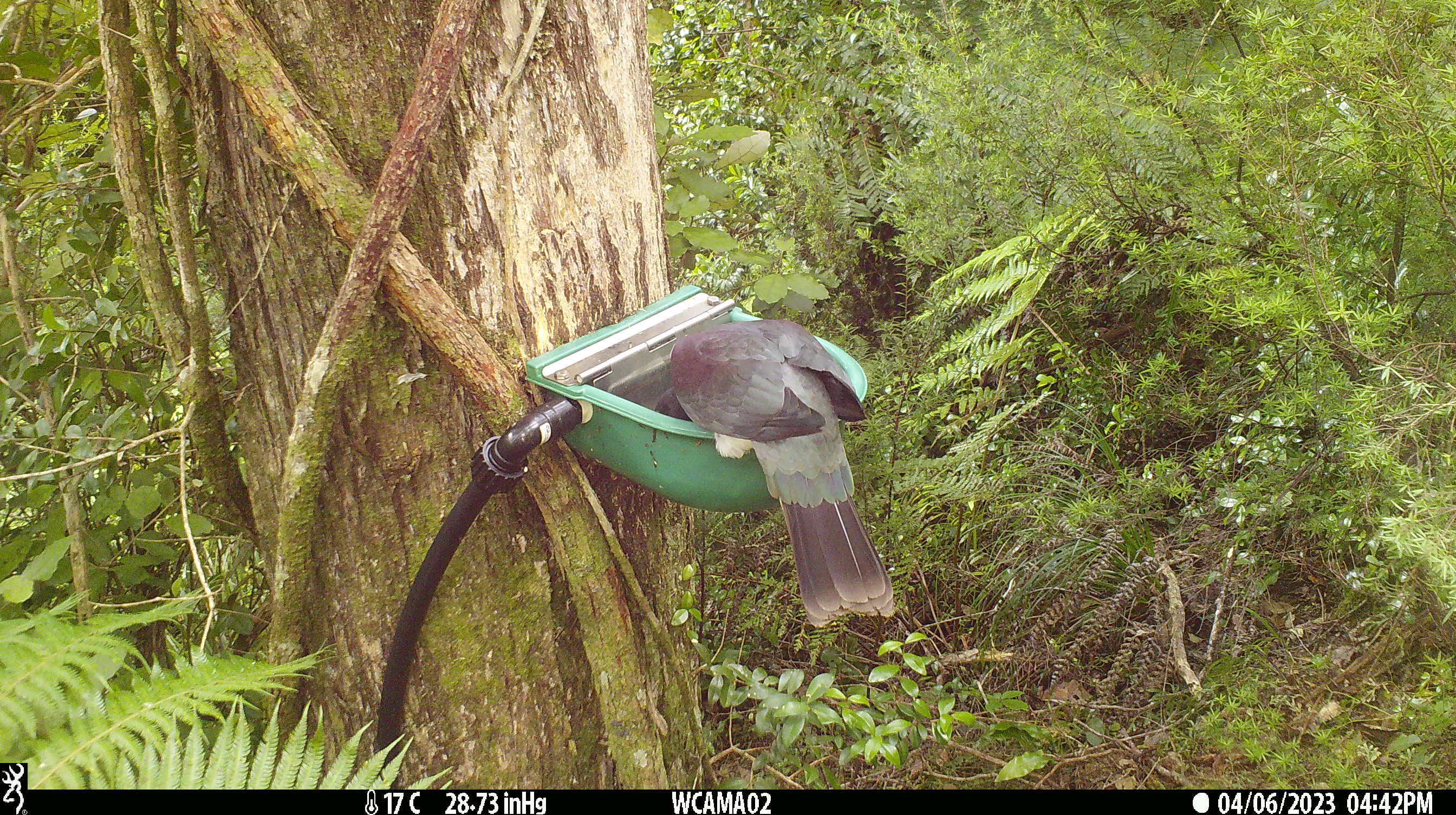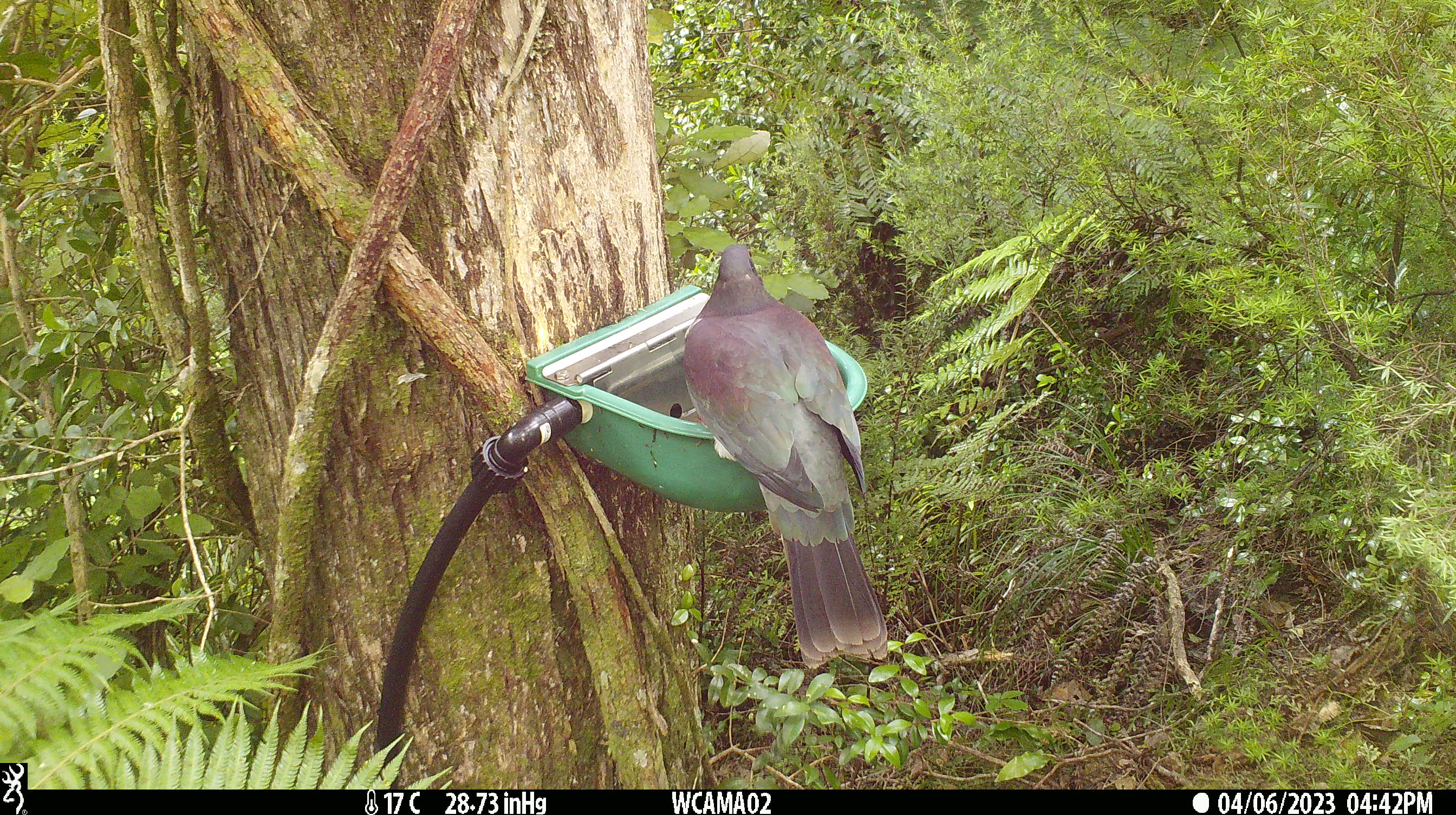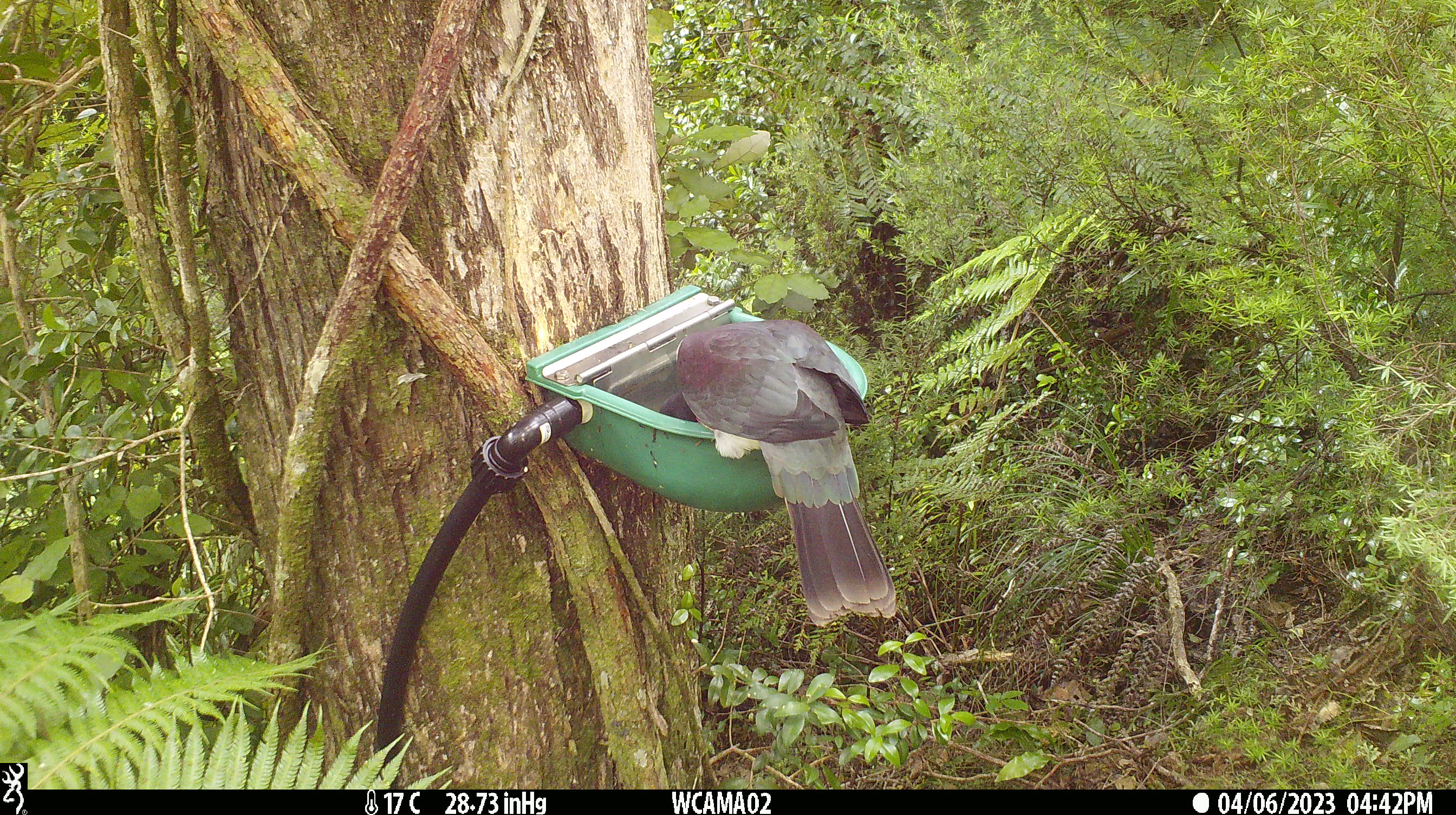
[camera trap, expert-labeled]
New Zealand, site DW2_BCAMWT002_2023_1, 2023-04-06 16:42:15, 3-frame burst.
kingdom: Animalia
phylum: Chordata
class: Aves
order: Columbiformes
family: Columbidae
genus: Hemiphaga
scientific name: Hemiphaga novaeseelandiae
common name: new zealand pigeon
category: kereru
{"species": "kereru (new zealand pigeon) (Hemiphaga novaeseelandiae)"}